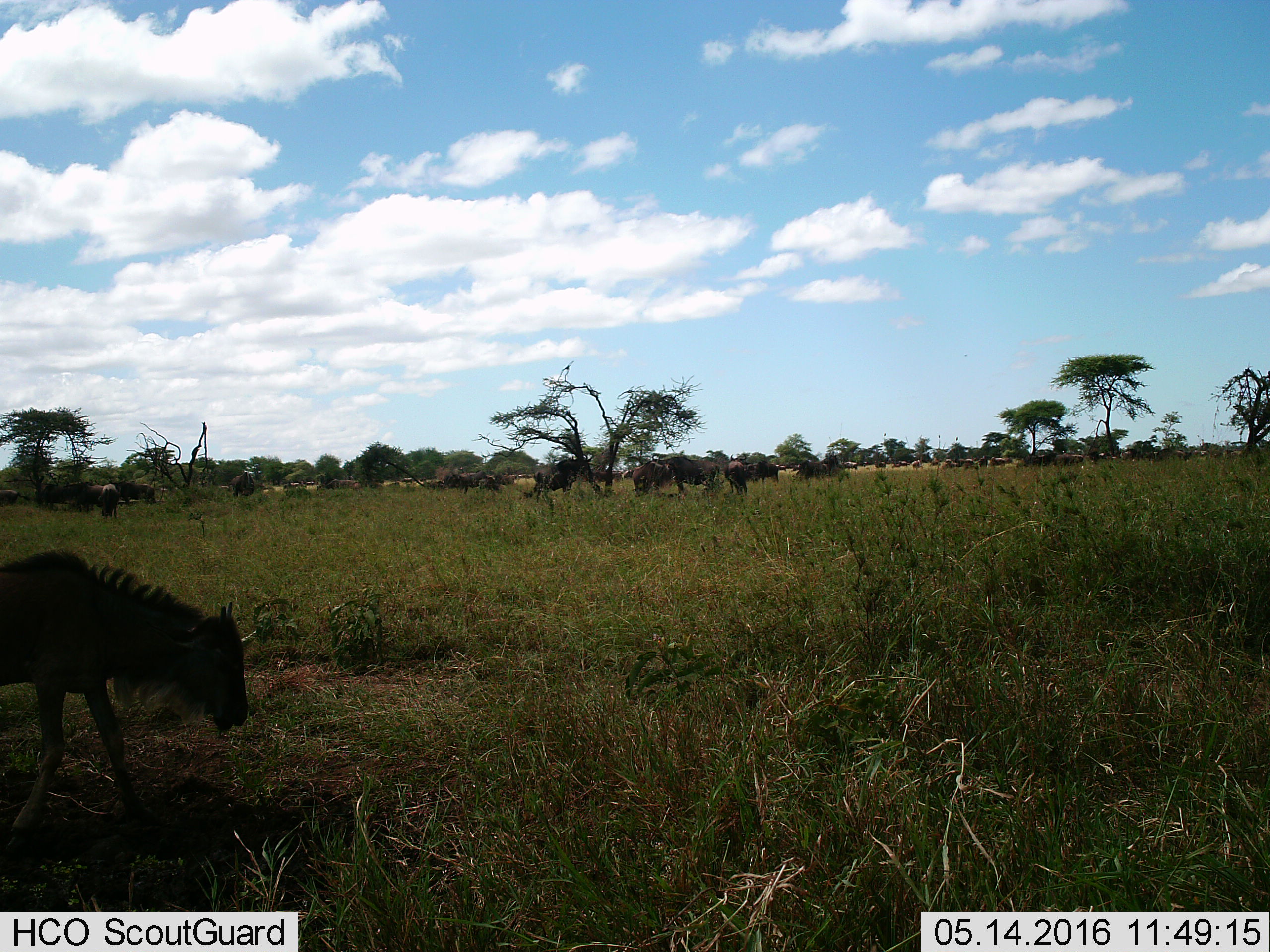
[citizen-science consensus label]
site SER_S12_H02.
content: unidentified animal